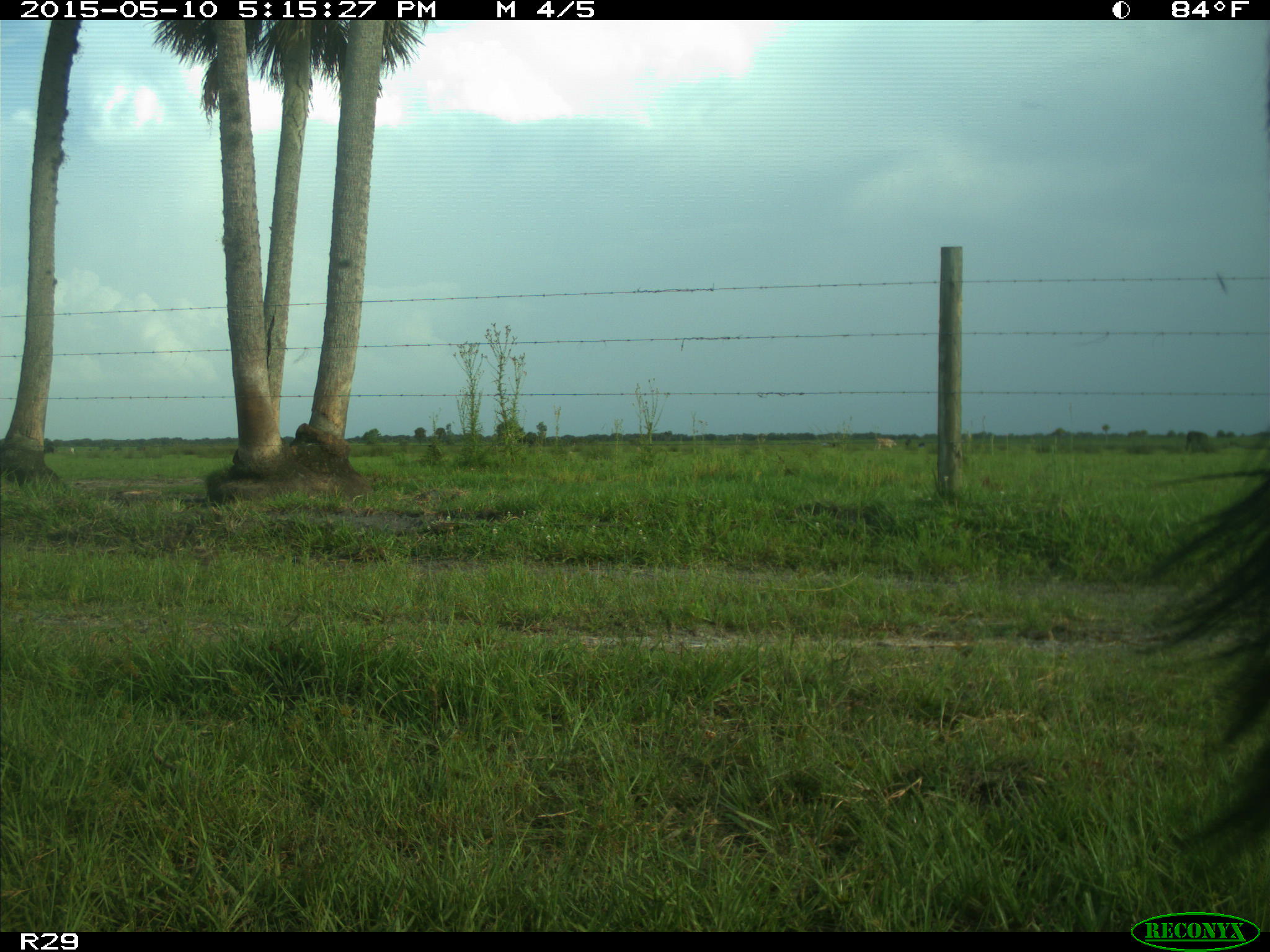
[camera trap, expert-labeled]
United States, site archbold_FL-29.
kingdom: Animalia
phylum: Chordata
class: Mammalia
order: Artiodactyla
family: Bovidae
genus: Bos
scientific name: Bos taurus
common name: domestic cow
Bos taurus (domestic cow).